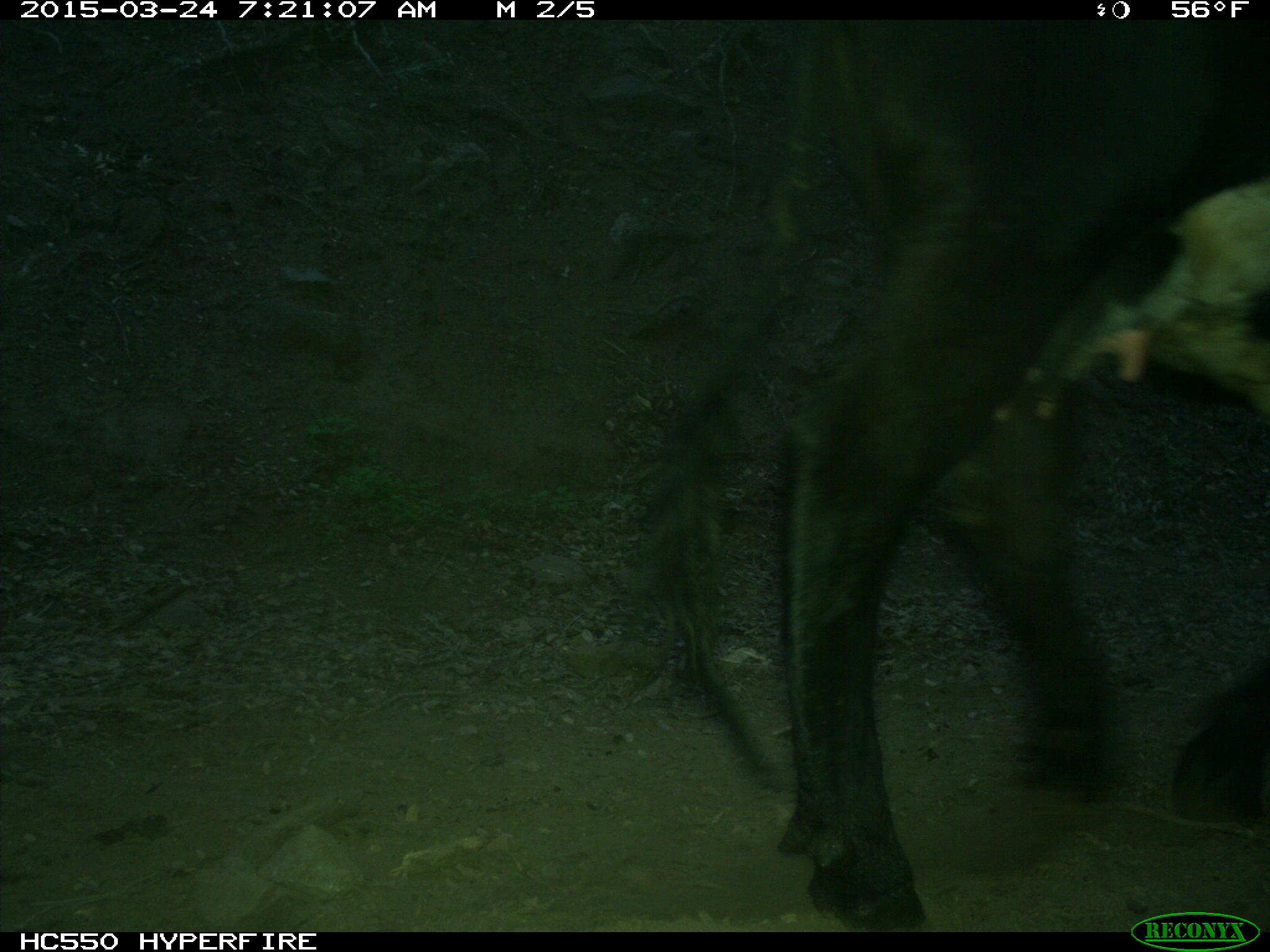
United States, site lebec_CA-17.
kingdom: Animalia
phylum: Chordata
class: Mammalia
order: Artiodactyla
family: Bovidae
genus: Bos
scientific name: Bos taurus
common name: domestic cow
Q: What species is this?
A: Bos taurus (domestic cow).